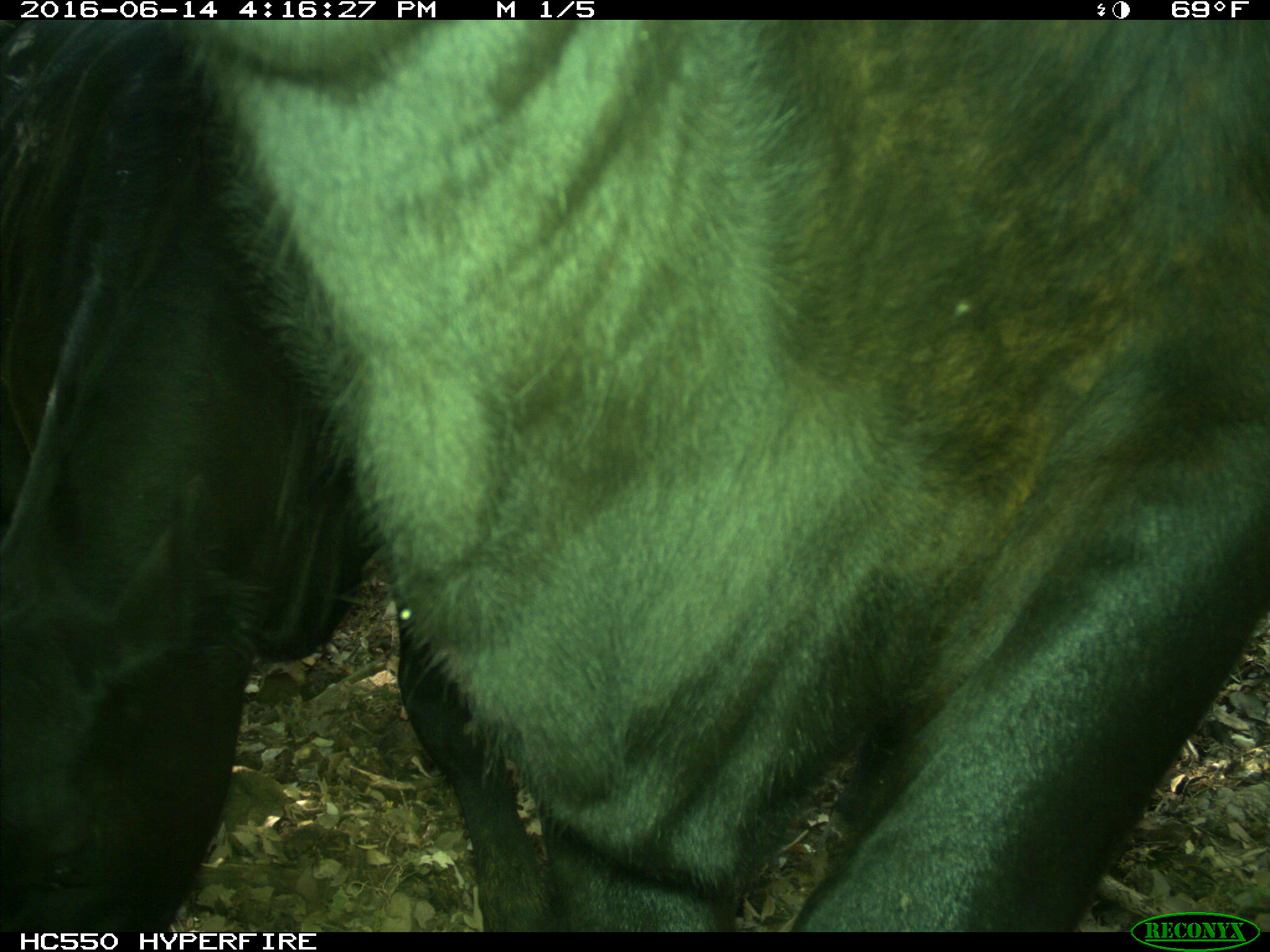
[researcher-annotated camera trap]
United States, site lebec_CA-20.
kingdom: Animalia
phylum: Chordata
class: Mammalia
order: Artiodactyla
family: Bovidae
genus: Bos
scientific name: Bos taurus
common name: domestic cow